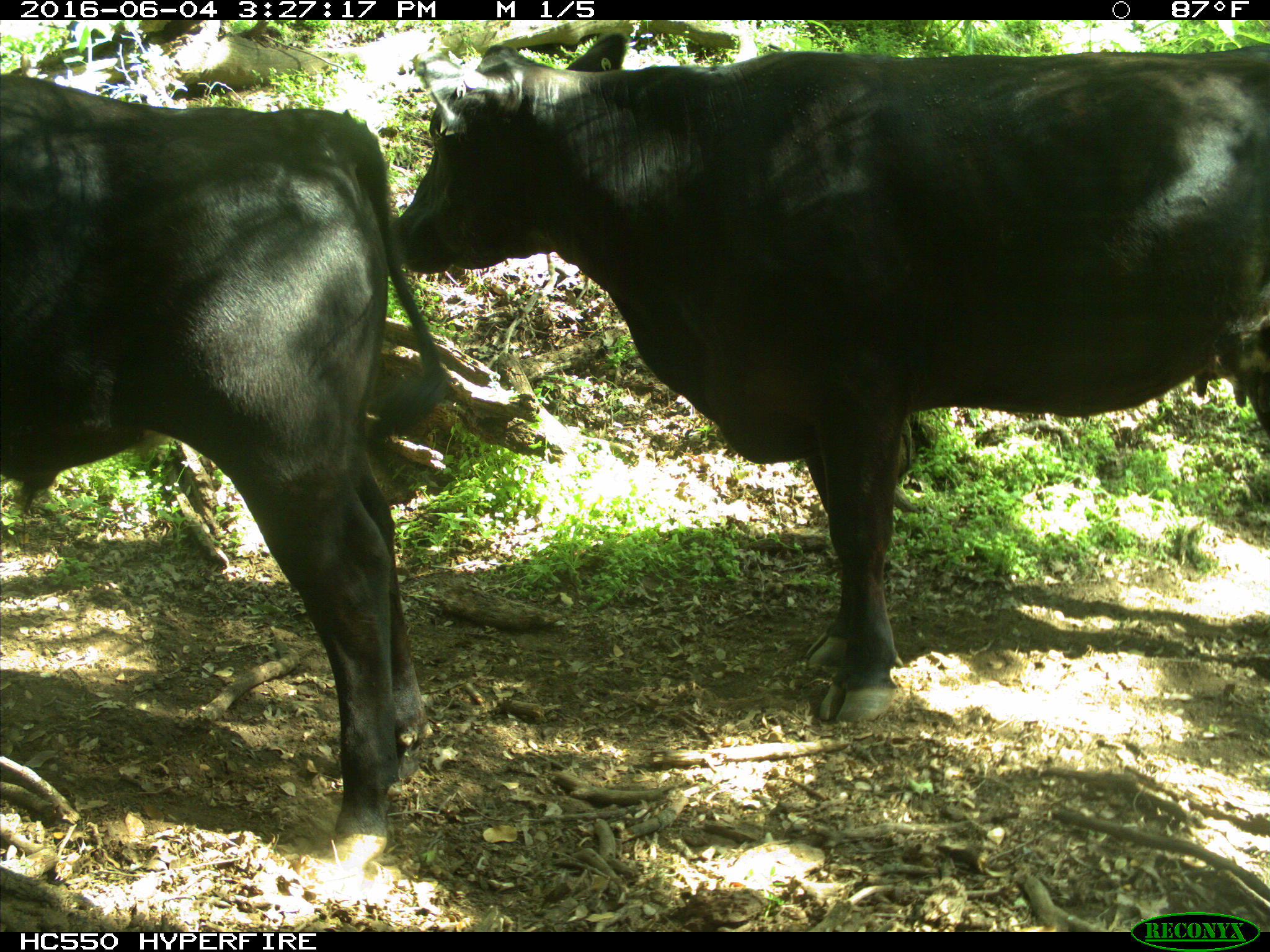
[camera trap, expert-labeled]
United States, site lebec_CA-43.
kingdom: Animalia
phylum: Chordata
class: Mammalia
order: Artiodactyla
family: Bovidae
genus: Bos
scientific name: Bos taurus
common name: domestic cow